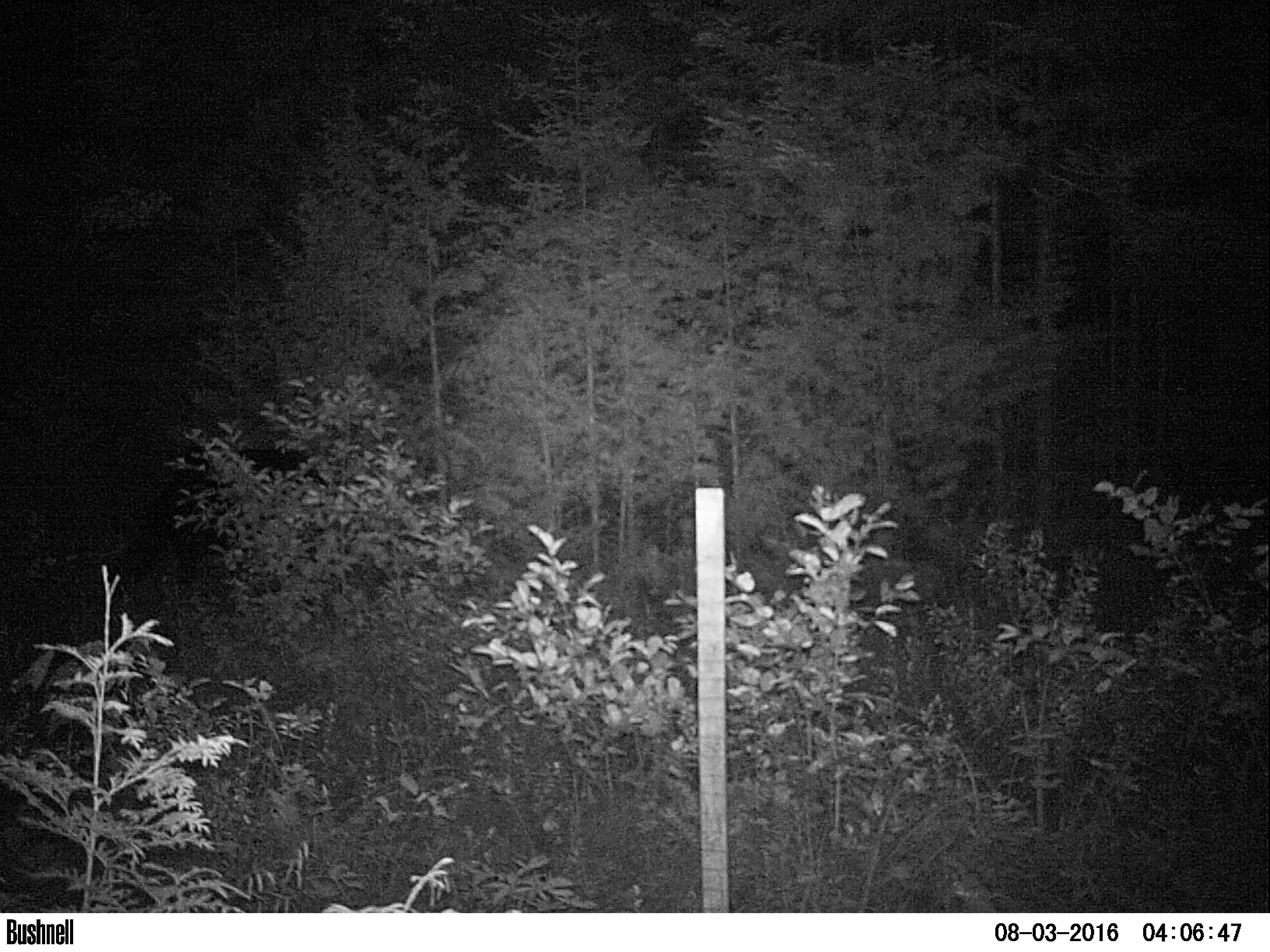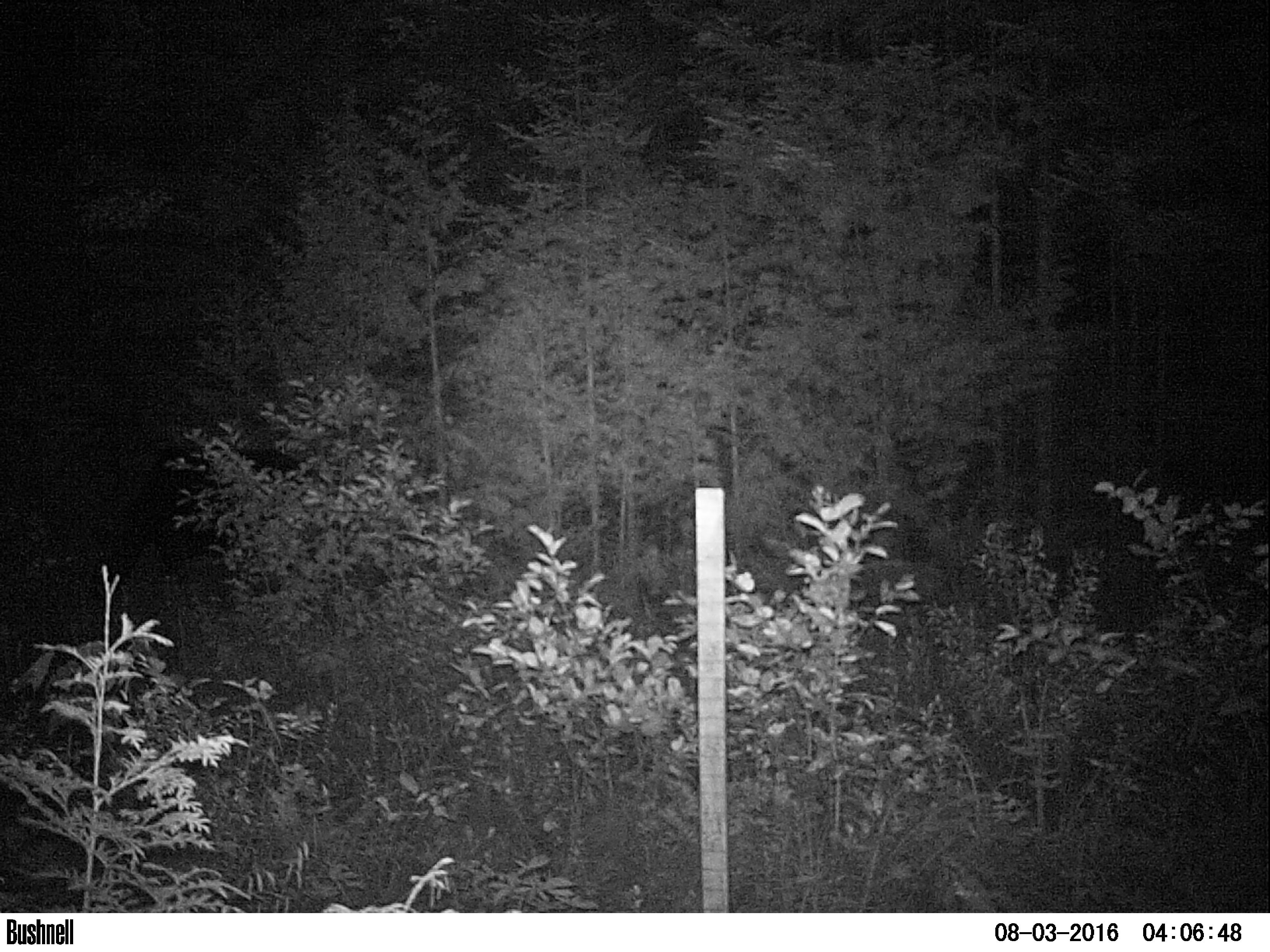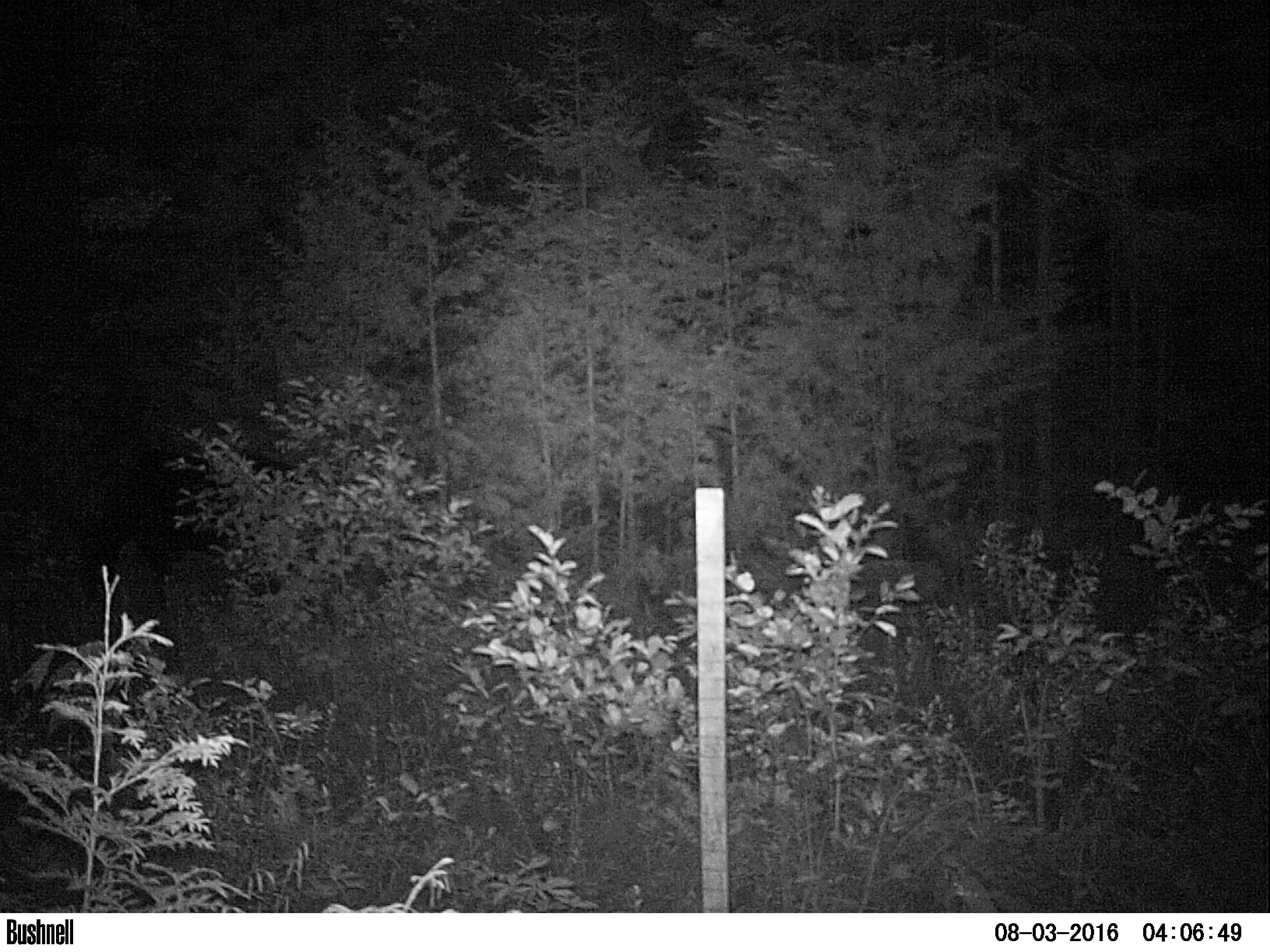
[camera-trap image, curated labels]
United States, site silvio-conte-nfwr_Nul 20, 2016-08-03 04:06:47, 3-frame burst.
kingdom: Animalia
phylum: Chordata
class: Mammalia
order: Artiodactyla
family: Cervidae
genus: Alces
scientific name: Alces alces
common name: moose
Moose (Alces alces).